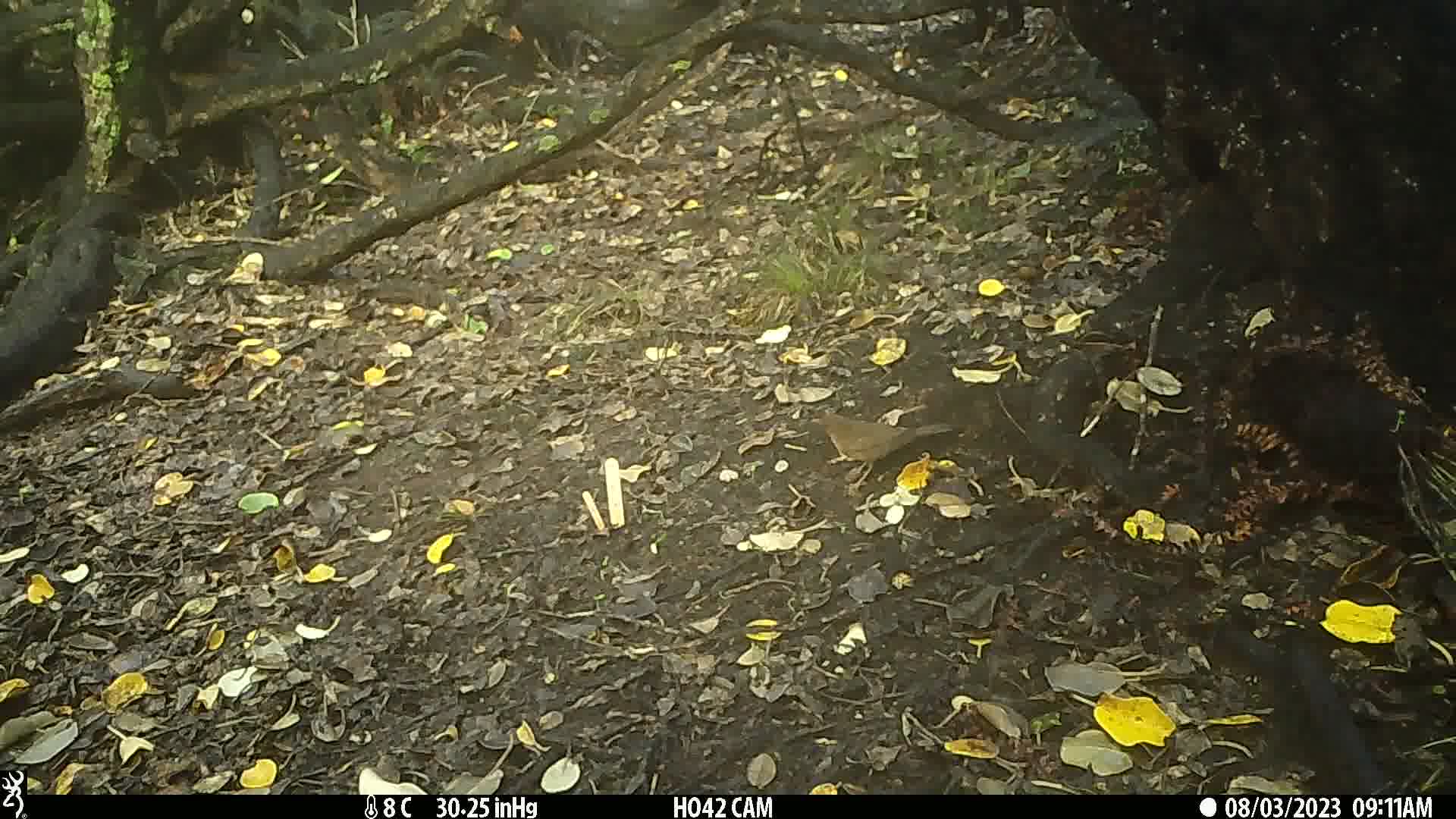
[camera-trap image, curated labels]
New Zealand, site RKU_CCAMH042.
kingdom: Animalia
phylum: Chordata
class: Aves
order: Passeriformes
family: Turdidae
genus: Turdus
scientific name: Turdus merula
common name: eurasian blackbird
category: blackbird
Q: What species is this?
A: Blackbird (eurasian blackbird) (Turdus merula).